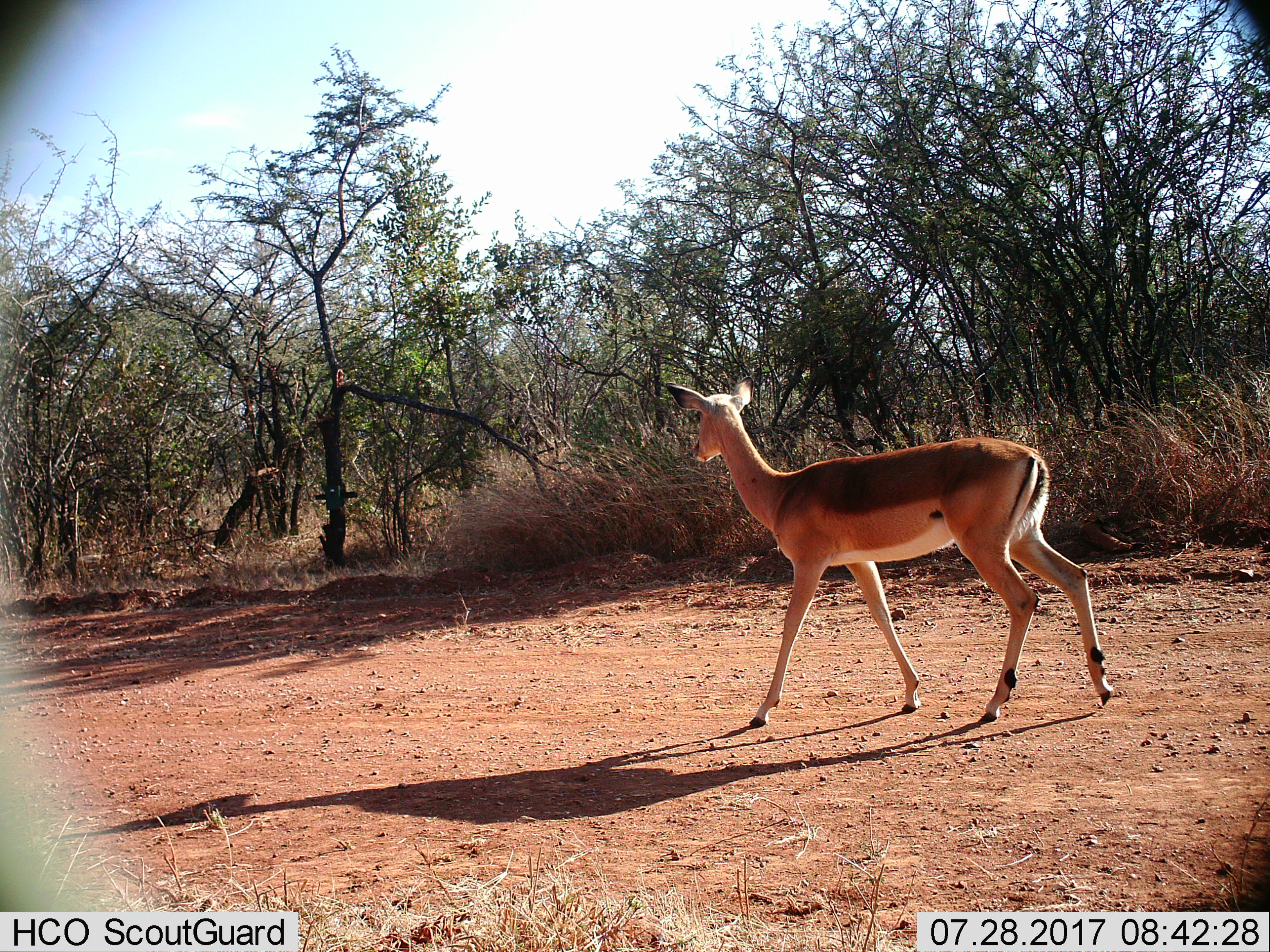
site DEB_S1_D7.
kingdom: Animalia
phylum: Chordata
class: Mammalia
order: Artiodactyla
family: Bovidae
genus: Aepyceros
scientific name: Aepyceros melampus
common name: impala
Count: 1.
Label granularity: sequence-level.